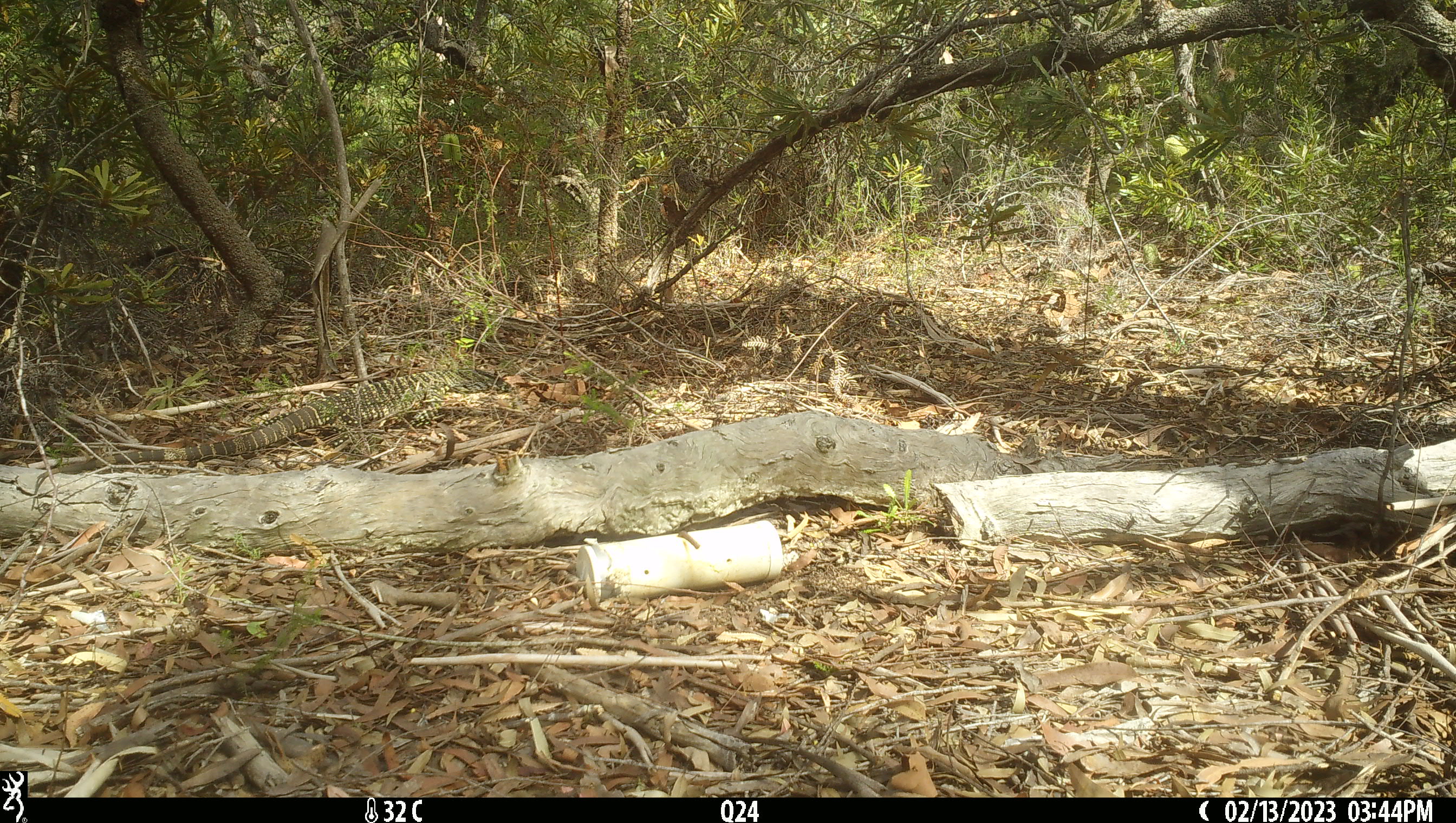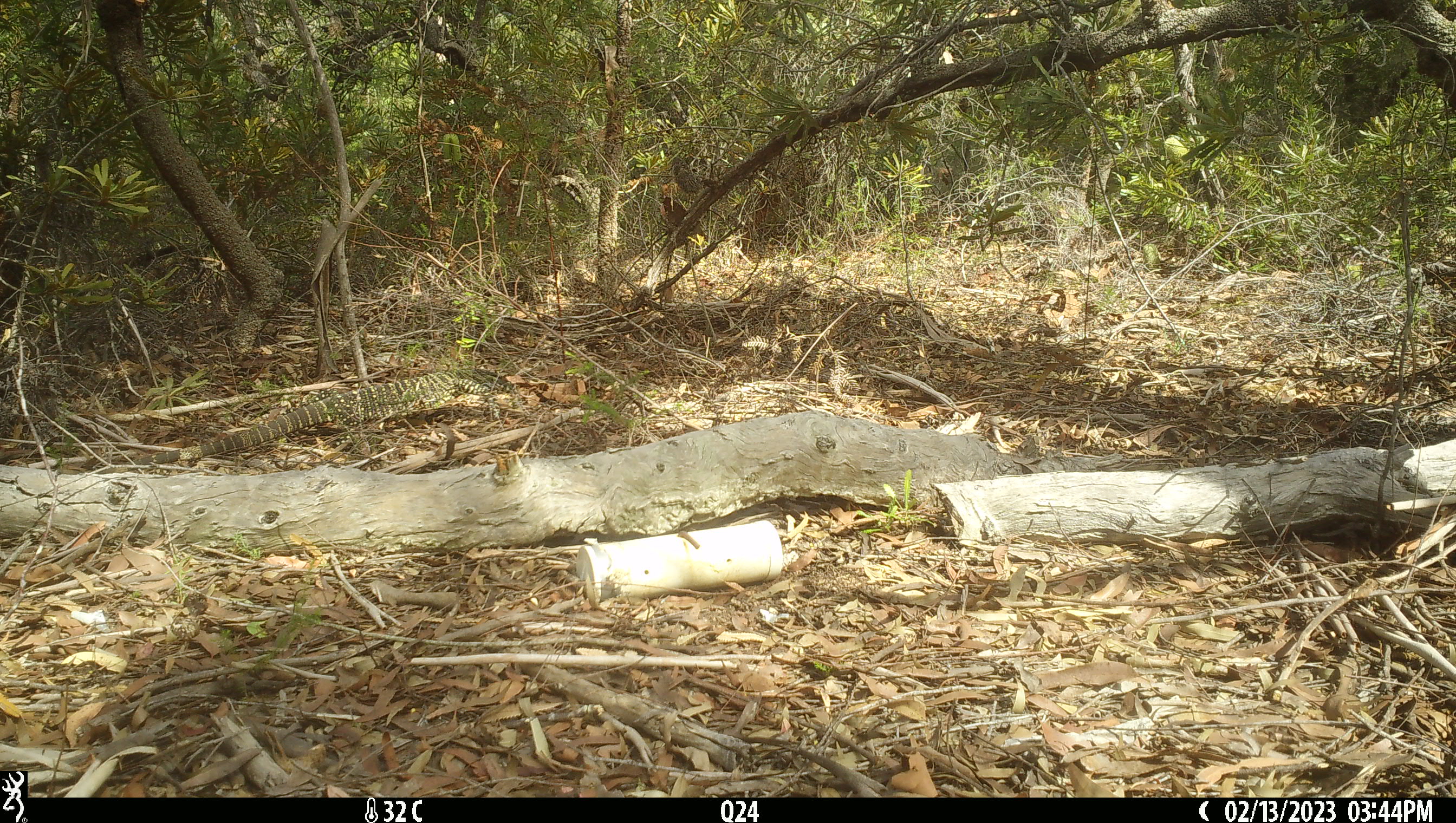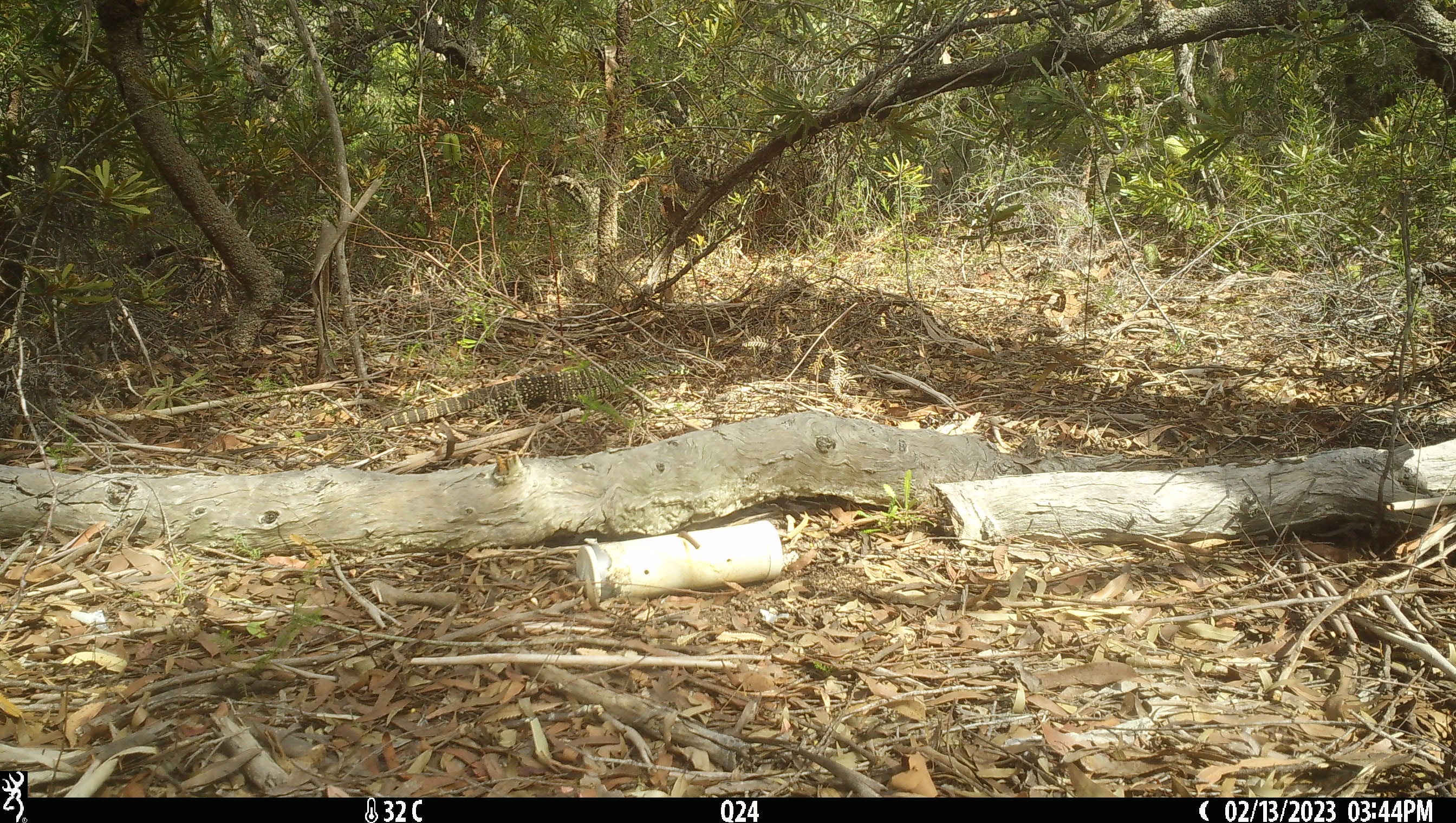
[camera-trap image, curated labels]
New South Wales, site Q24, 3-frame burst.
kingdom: Animalia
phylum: Chordata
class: Reptilia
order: Squamata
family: Varanidae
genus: Varanus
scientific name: Varanus varius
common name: lace monitor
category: goanna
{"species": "goanna (lace monitor) (Varanus varius)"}